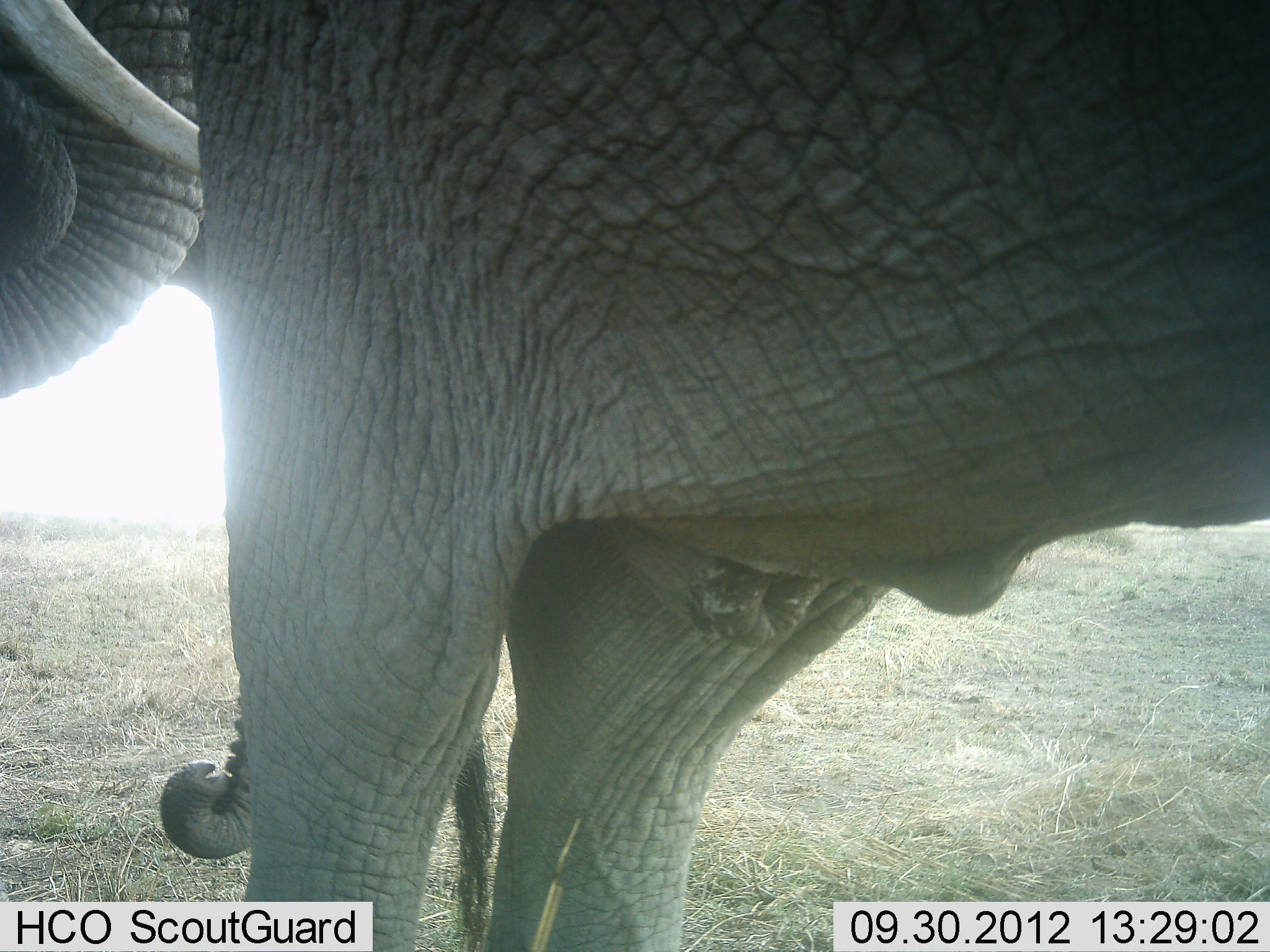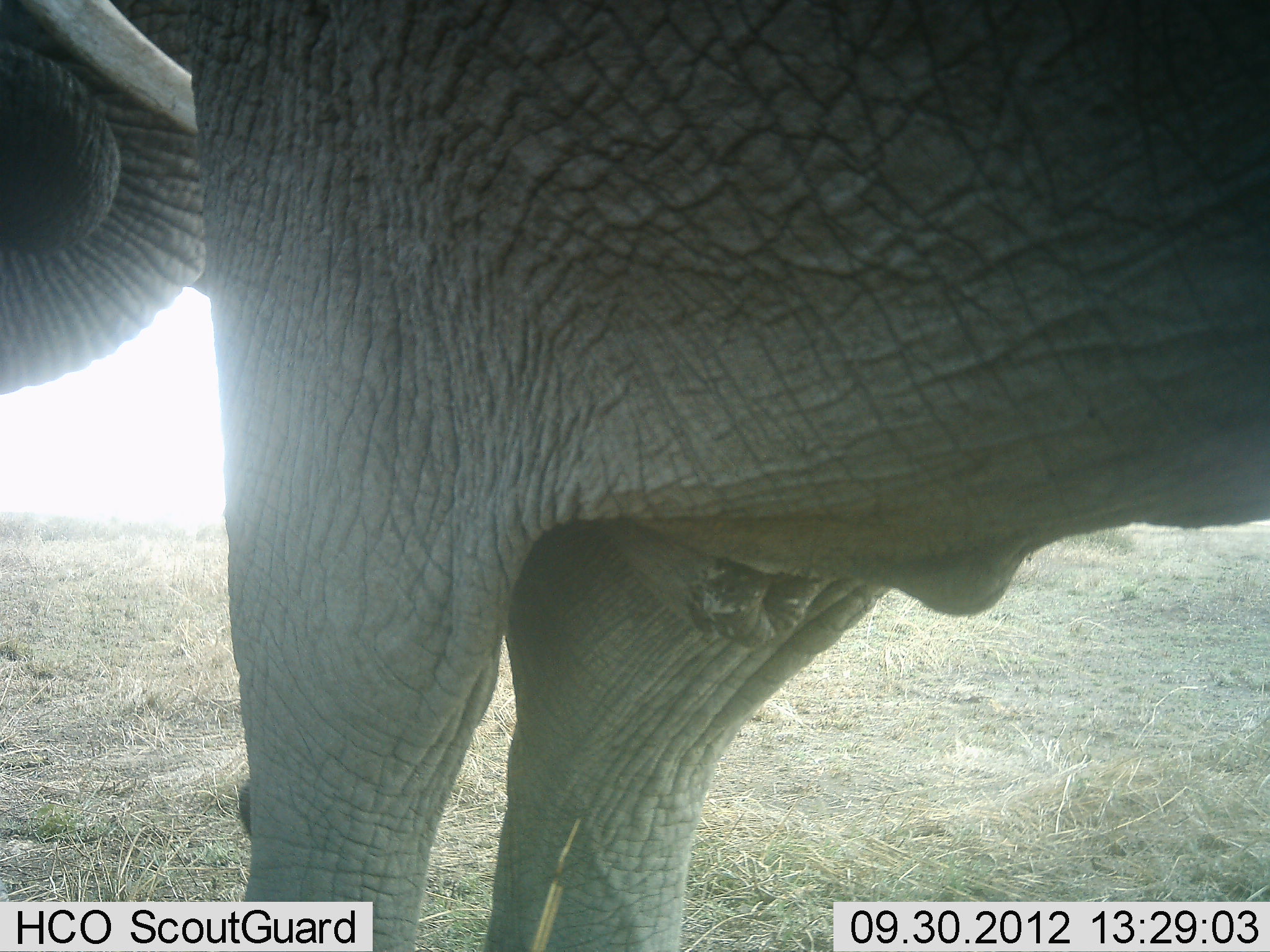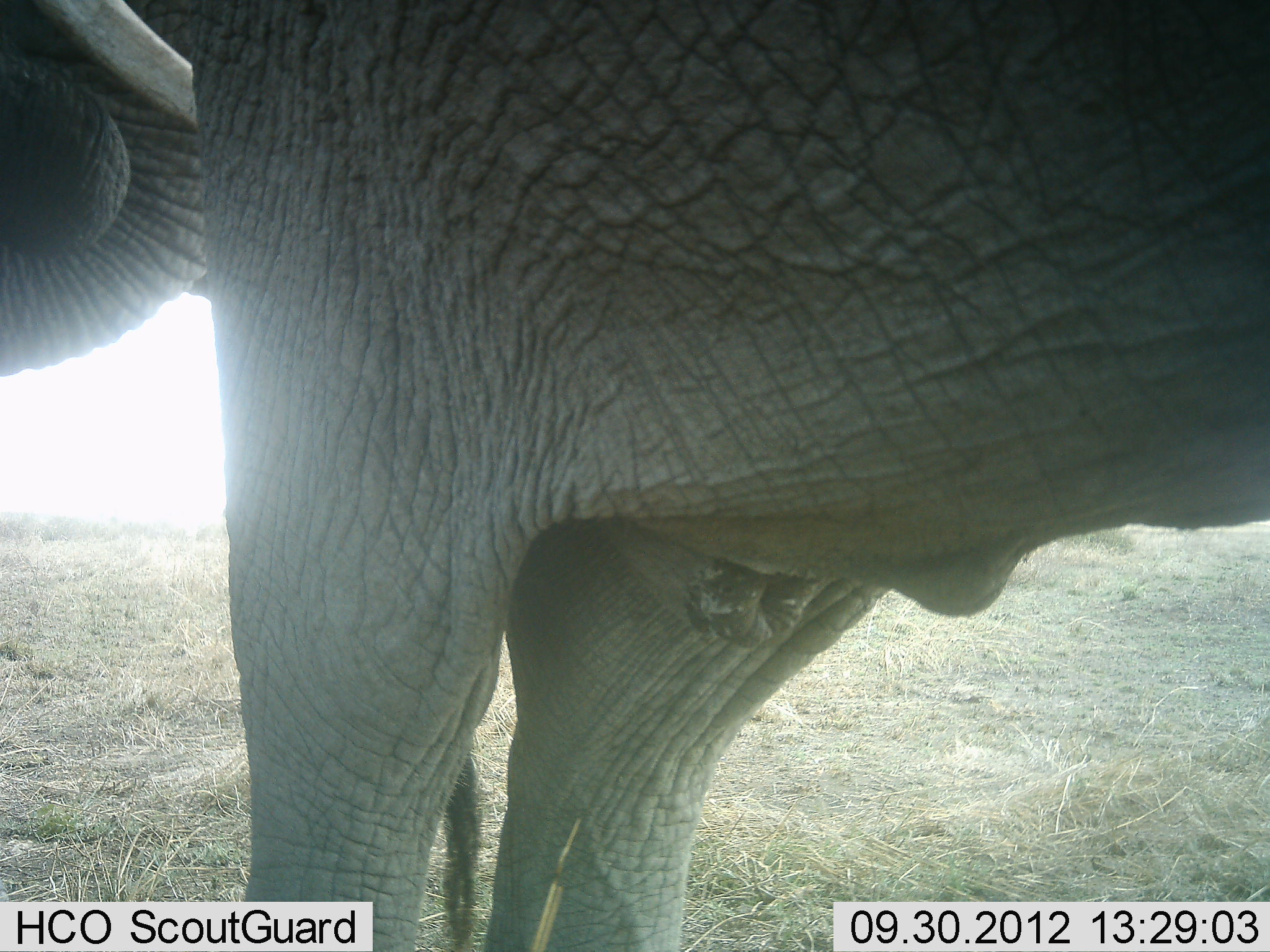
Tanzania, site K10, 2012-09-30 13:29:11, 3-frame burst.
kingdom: Animalia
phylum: Chordata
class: Mammalia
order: Proboscidea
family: Elephantidae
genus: Loxodonta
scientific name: Loxodonta africana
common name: african bush elephant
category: elephant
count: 2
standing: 80%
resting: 0%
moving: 20%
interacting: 0%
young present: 10%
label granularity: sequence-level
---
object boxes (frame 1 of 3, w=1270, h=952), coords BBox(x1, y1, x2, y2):
animal: BBox(192, 1, 1269, 952); BBox(1, 0, 255, 858)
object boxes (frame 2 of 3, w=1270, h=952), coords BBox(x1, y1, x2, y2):
animal: BBox(190, 1, 1269, 952); BBox(1, 0, 209, 394)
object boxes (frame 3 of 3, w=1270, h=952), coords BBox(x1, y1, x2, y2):
animal: BBox(192, 1, 1269, 952); BBox(1, 0, 206, 376)